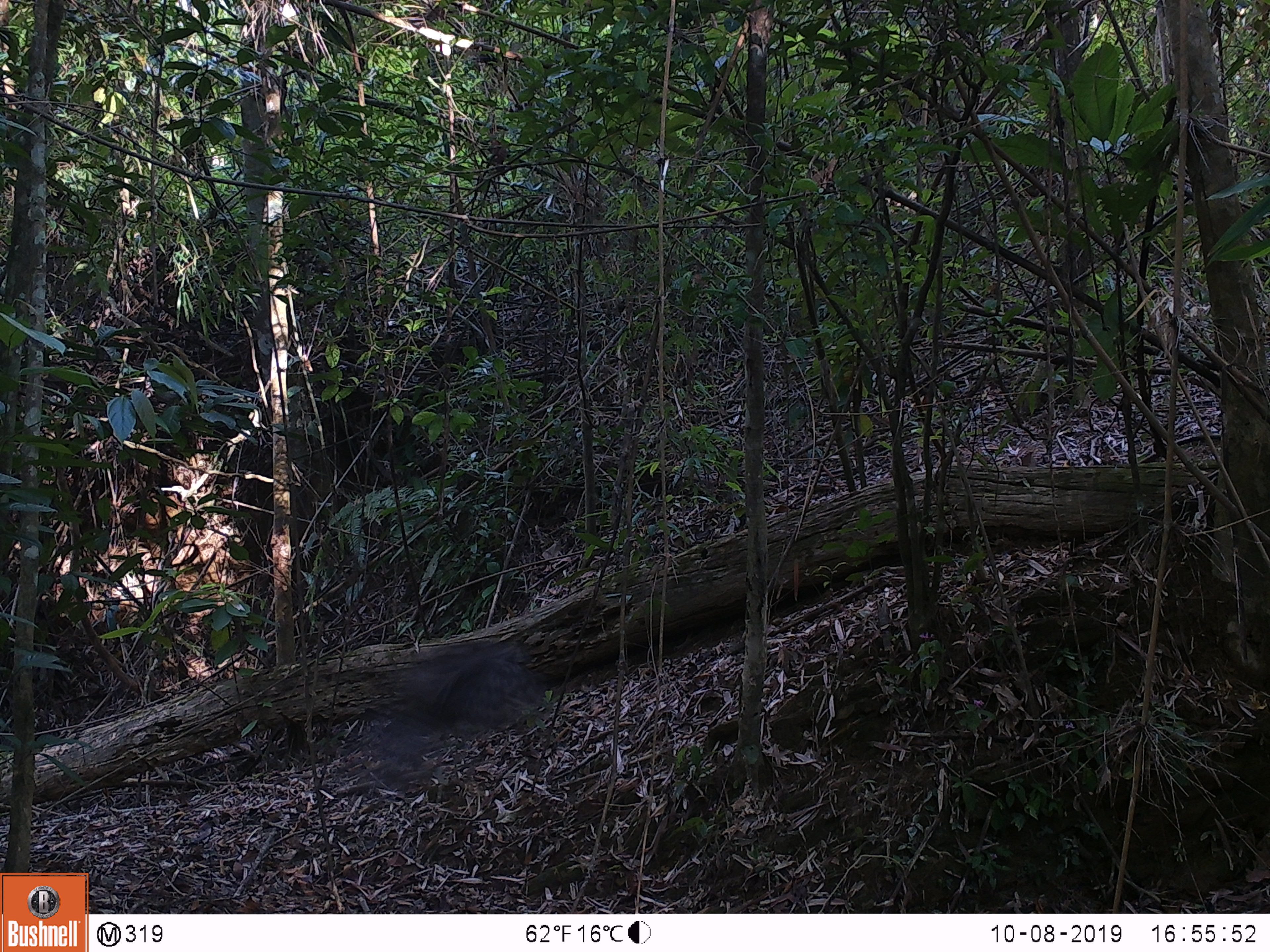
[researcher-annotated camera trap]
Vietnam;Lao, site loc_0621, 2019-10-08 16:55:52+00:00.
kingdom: Animalia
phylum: Chordata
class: Aves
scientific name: Aves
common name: bird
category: unidentified bird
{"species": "unidentified bird (bird) (Aves)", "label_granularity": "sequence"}